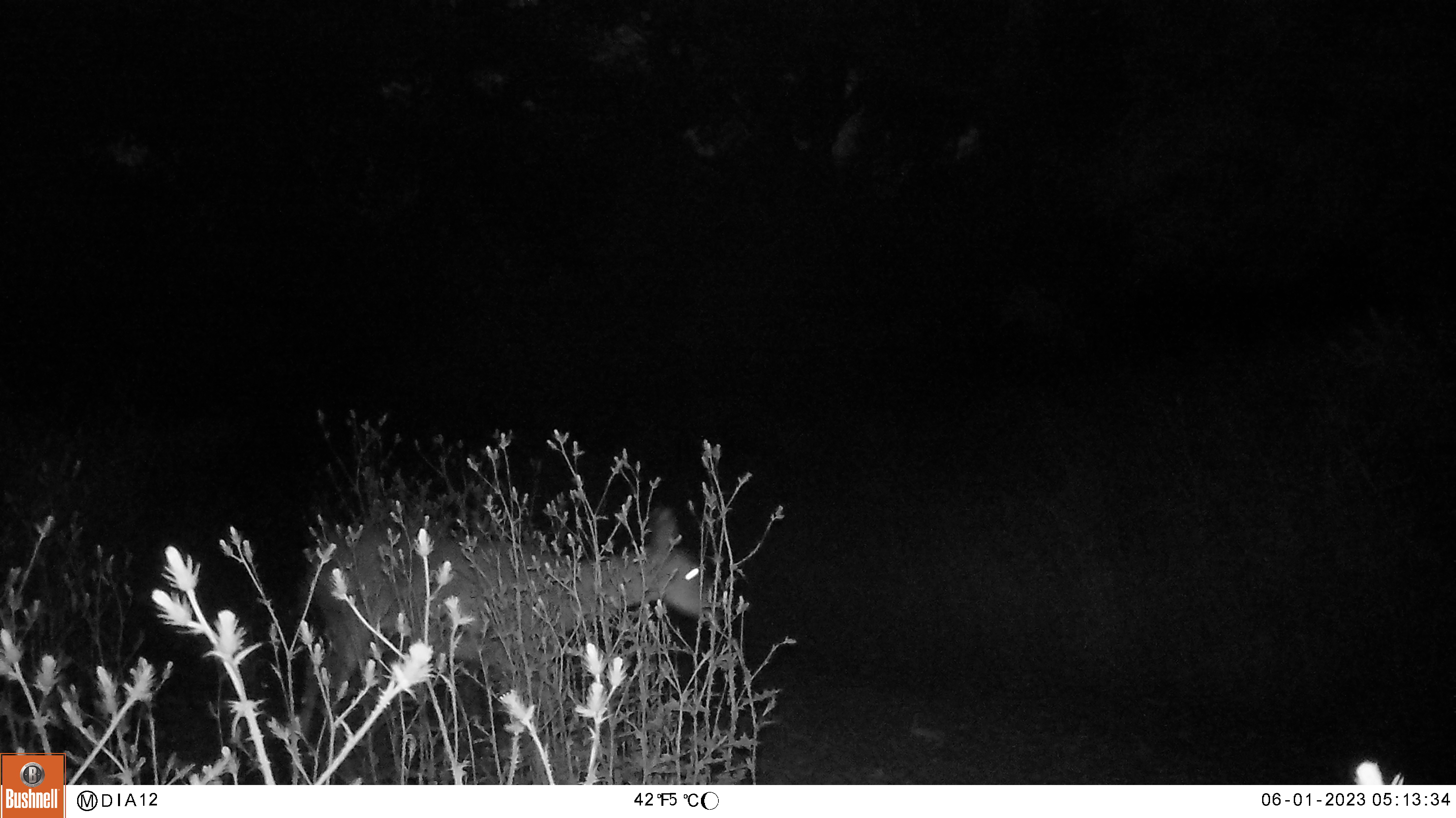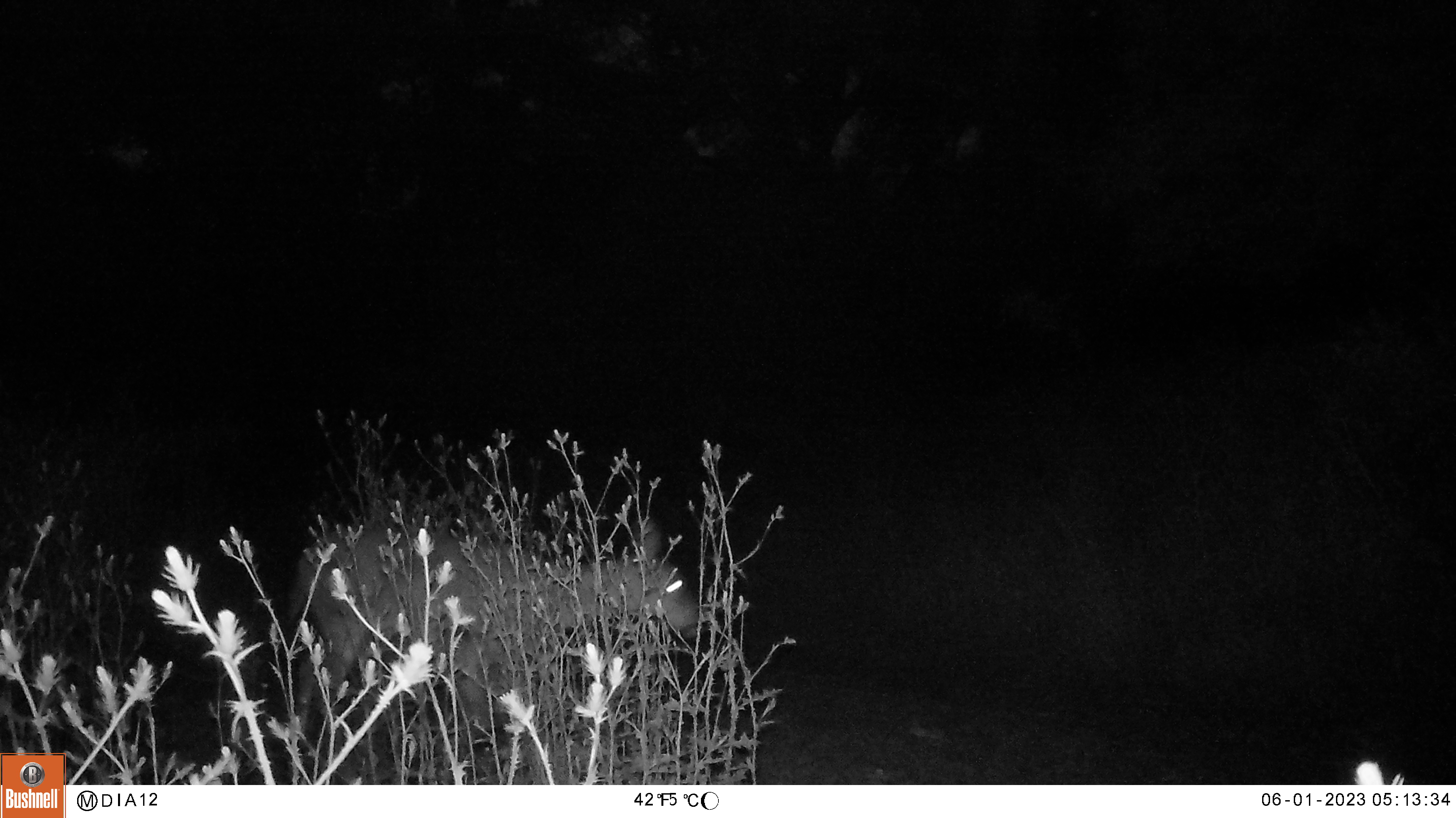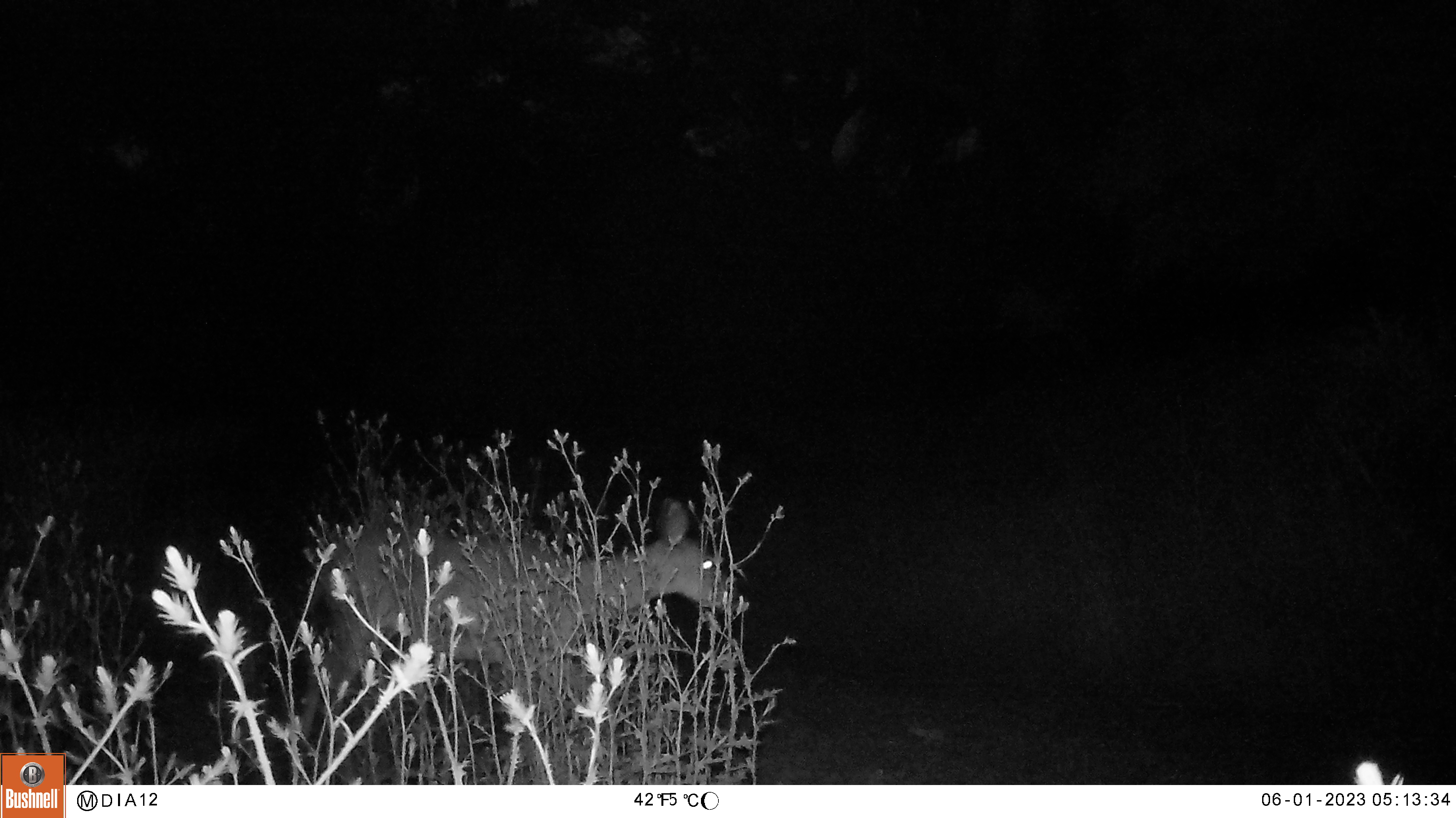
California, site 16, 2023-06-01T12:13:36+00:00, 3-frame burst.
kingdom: Animalia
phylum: Chordata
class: Mammalia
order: Artiodactyla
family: Cervidae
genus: Odocoileus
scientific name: Odocoileus hemionus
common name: mule deer